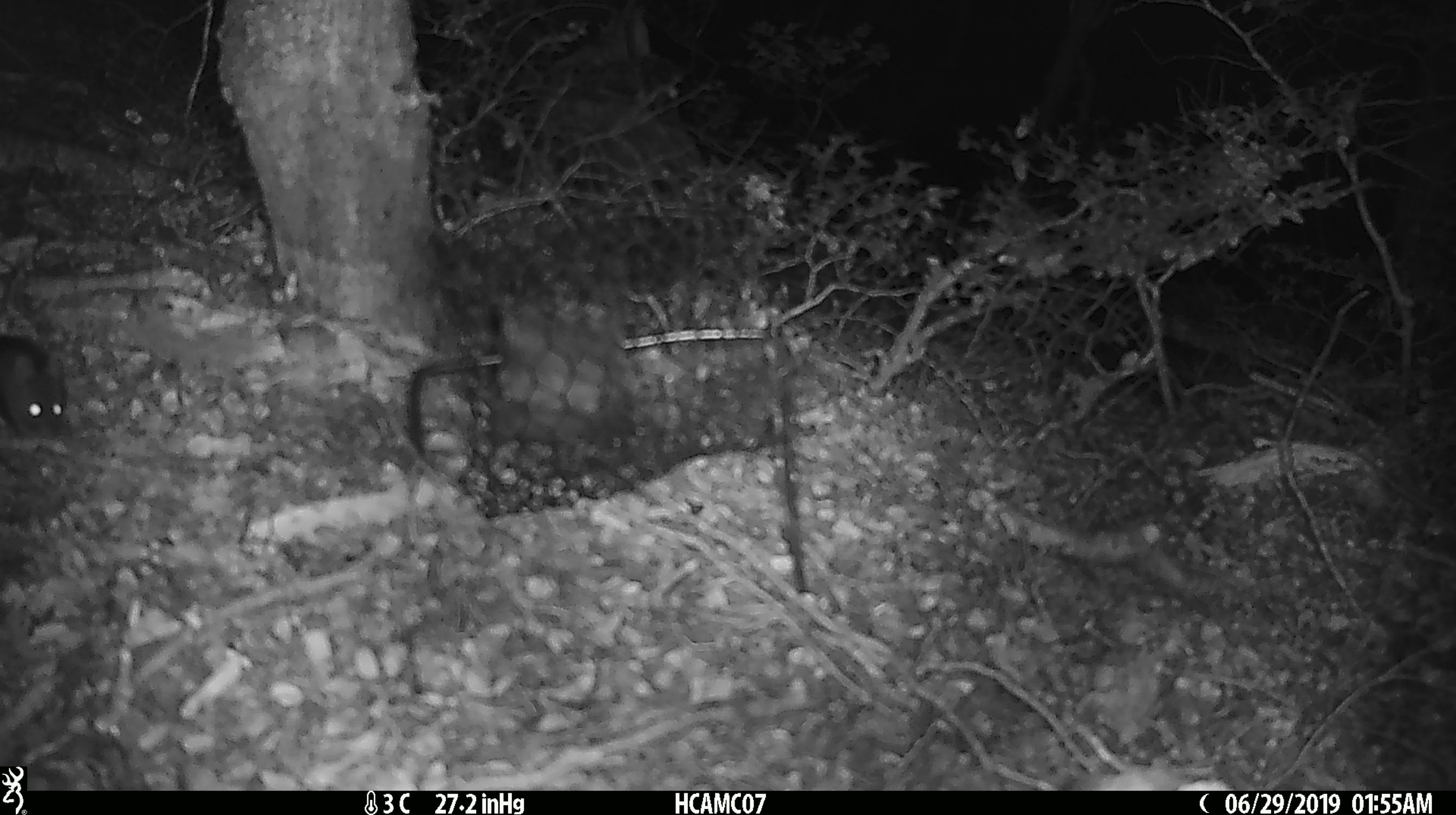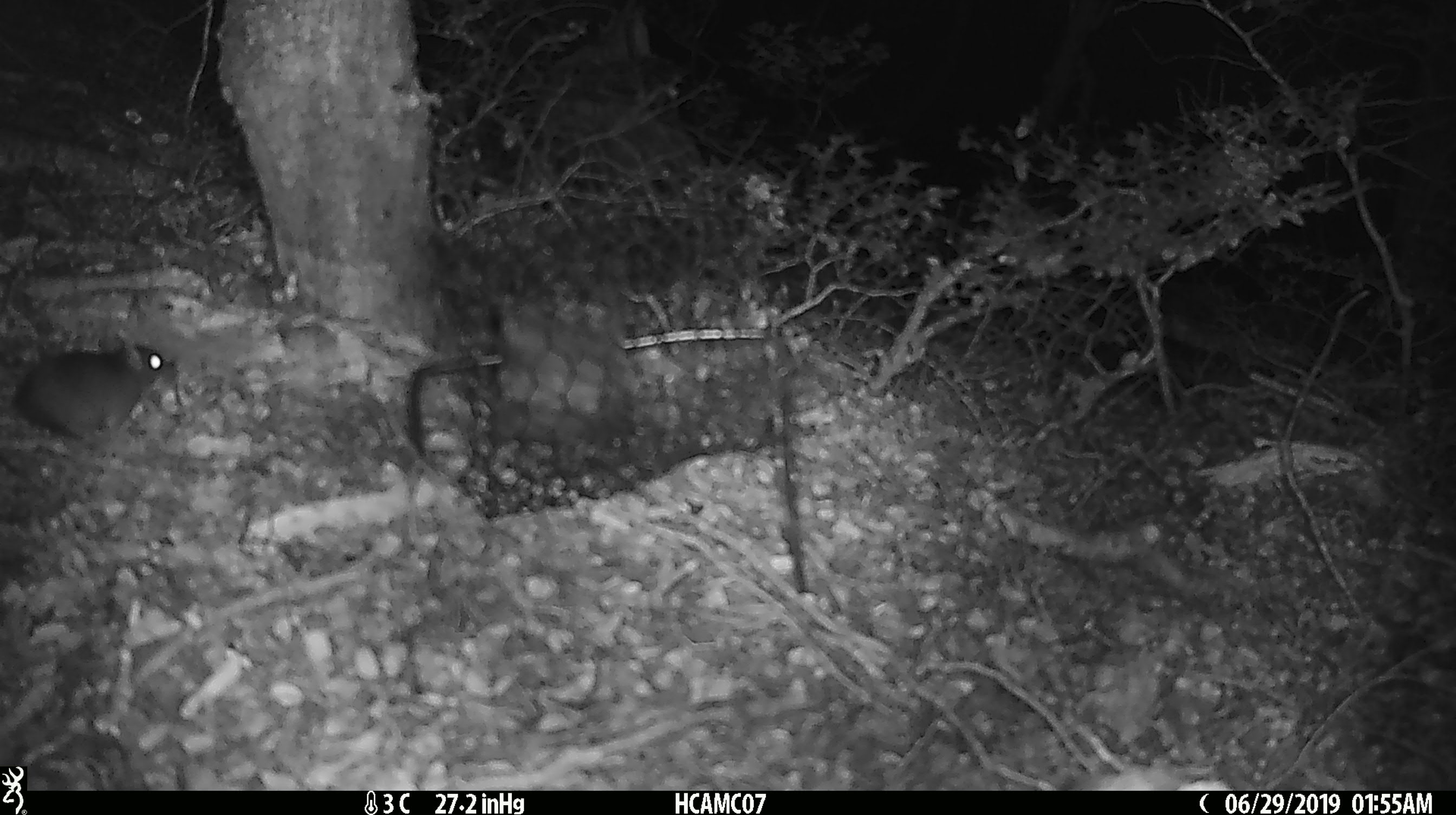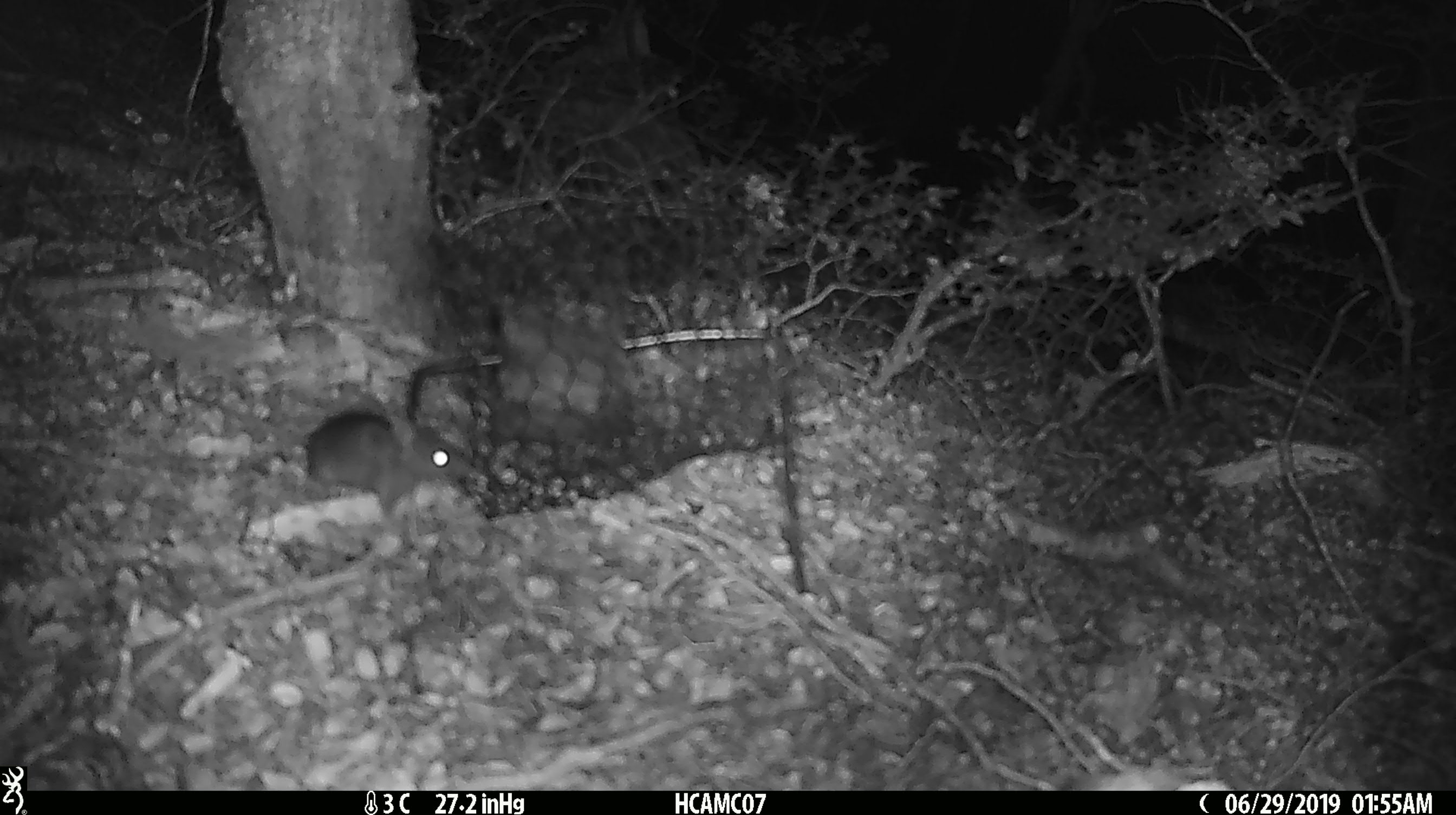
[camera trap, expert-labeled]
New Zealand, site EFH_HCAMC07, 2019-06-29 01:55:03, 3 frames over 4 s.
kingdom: Animalia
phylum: Chordata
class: Mammalia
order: Rodentia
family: Muridae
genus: Mus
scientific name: Mus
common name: mouse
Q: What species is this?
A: Mouse (Mus).